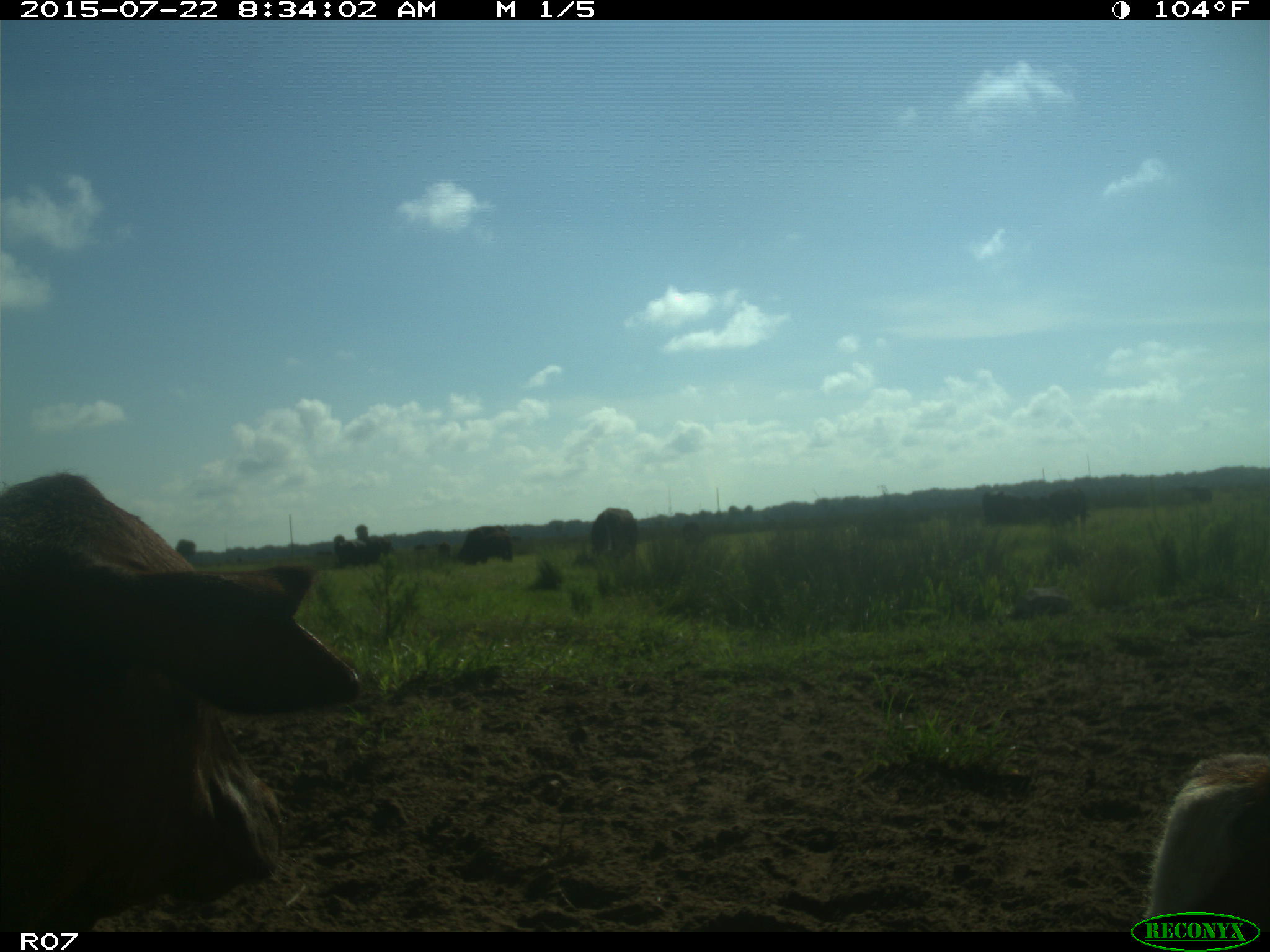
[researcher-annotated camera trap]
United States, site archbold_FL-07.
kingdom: Animalia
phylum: Chordata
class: Mammalia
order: Artiodactyla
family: Bovidae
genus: Bos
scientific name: Bos taurus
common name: domestic cow